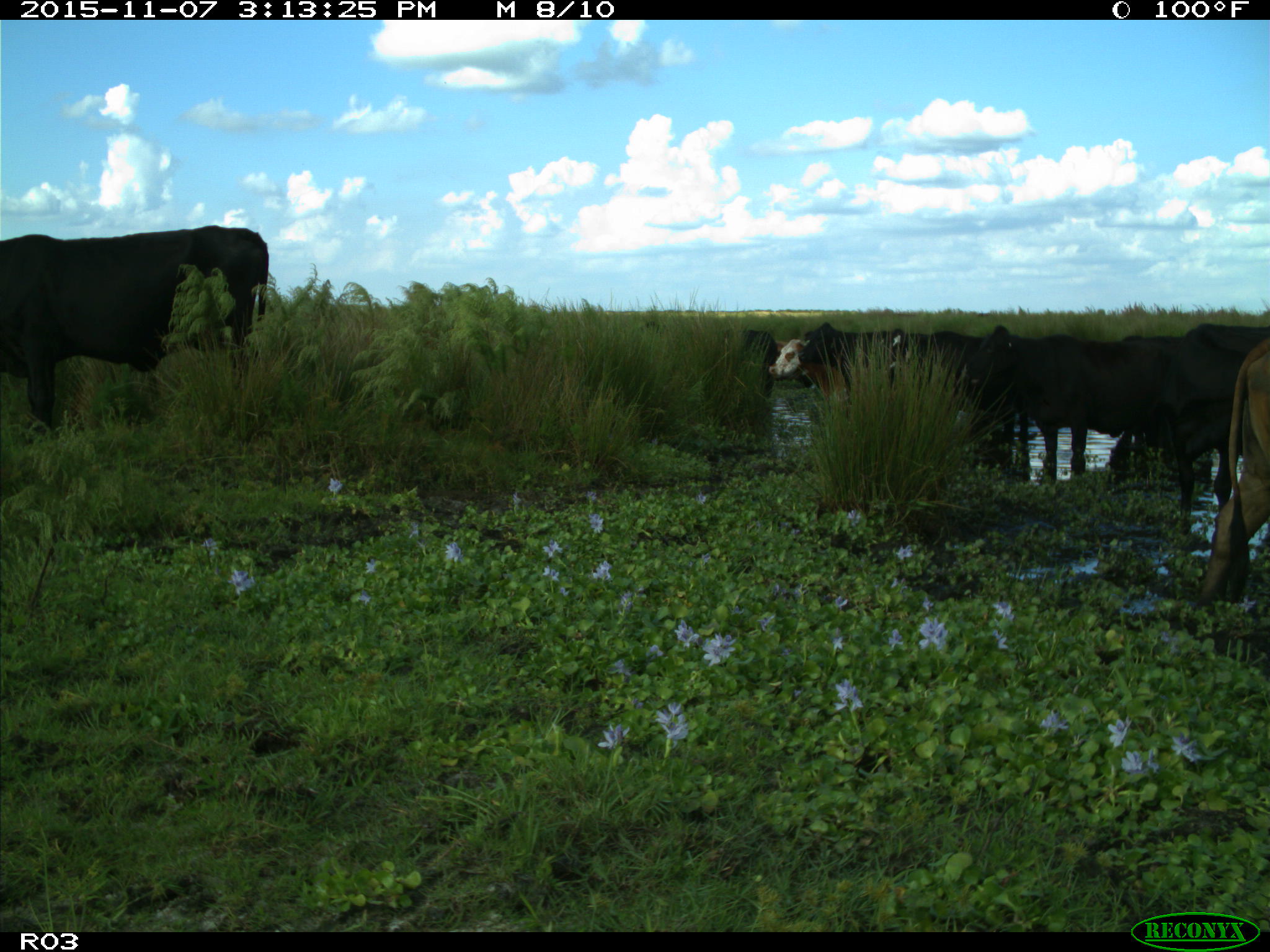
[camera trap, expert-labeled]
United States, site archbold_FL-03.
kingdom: Animalia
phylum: Chordata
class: Mammalia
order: Artiodactyla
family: Bovidae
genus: Bos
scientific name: Bos taurus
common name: domestic cow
Bos taurus (domestic cow).